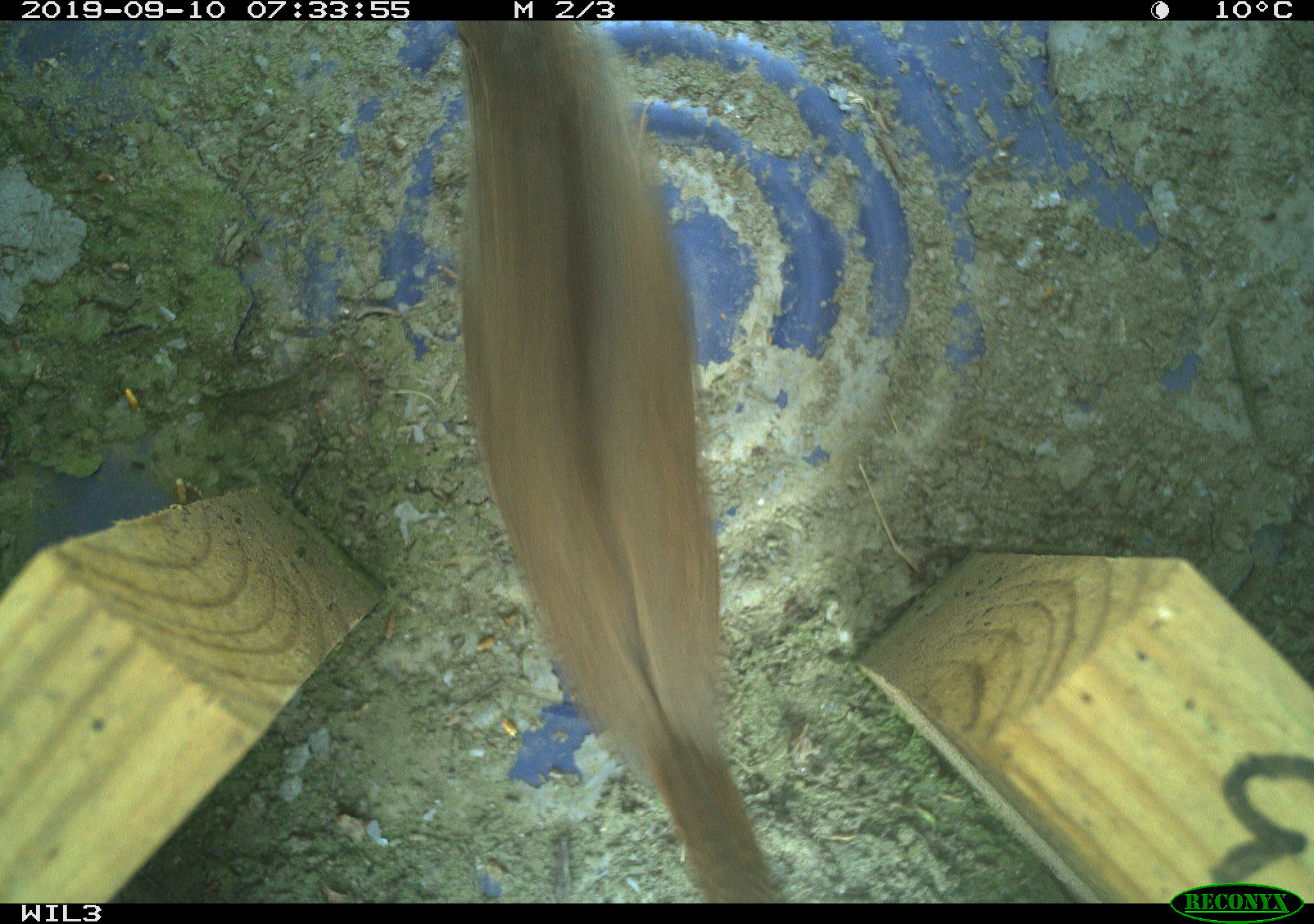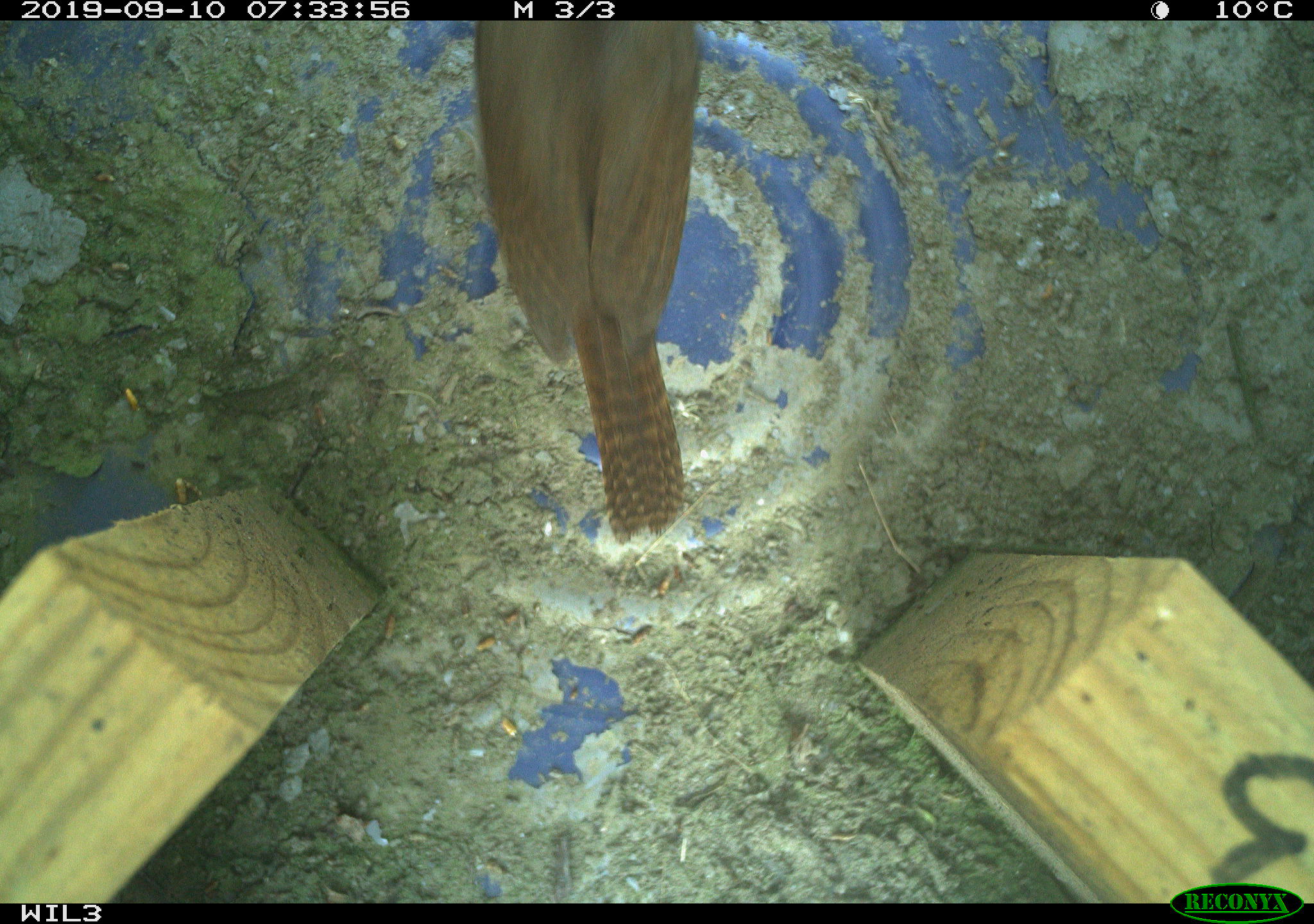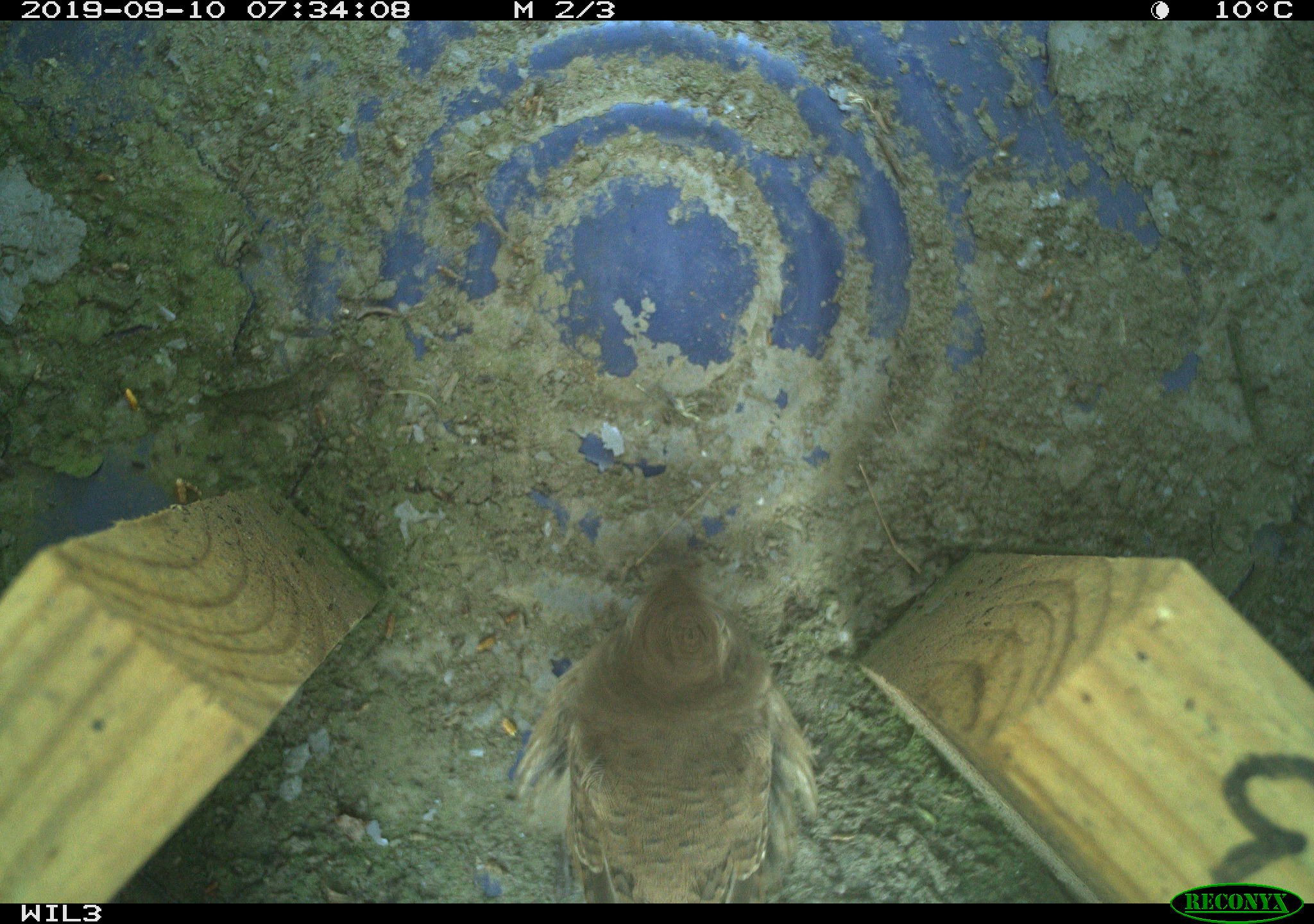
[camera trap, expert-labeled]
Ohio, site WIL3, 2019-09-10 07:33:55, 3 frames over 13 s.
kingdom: Animalia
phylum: Chordata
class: Aves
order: Passeriformes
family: Troglodytidae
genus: Troglodytes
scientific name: Troglodytes aedon aedon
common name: northern house wren